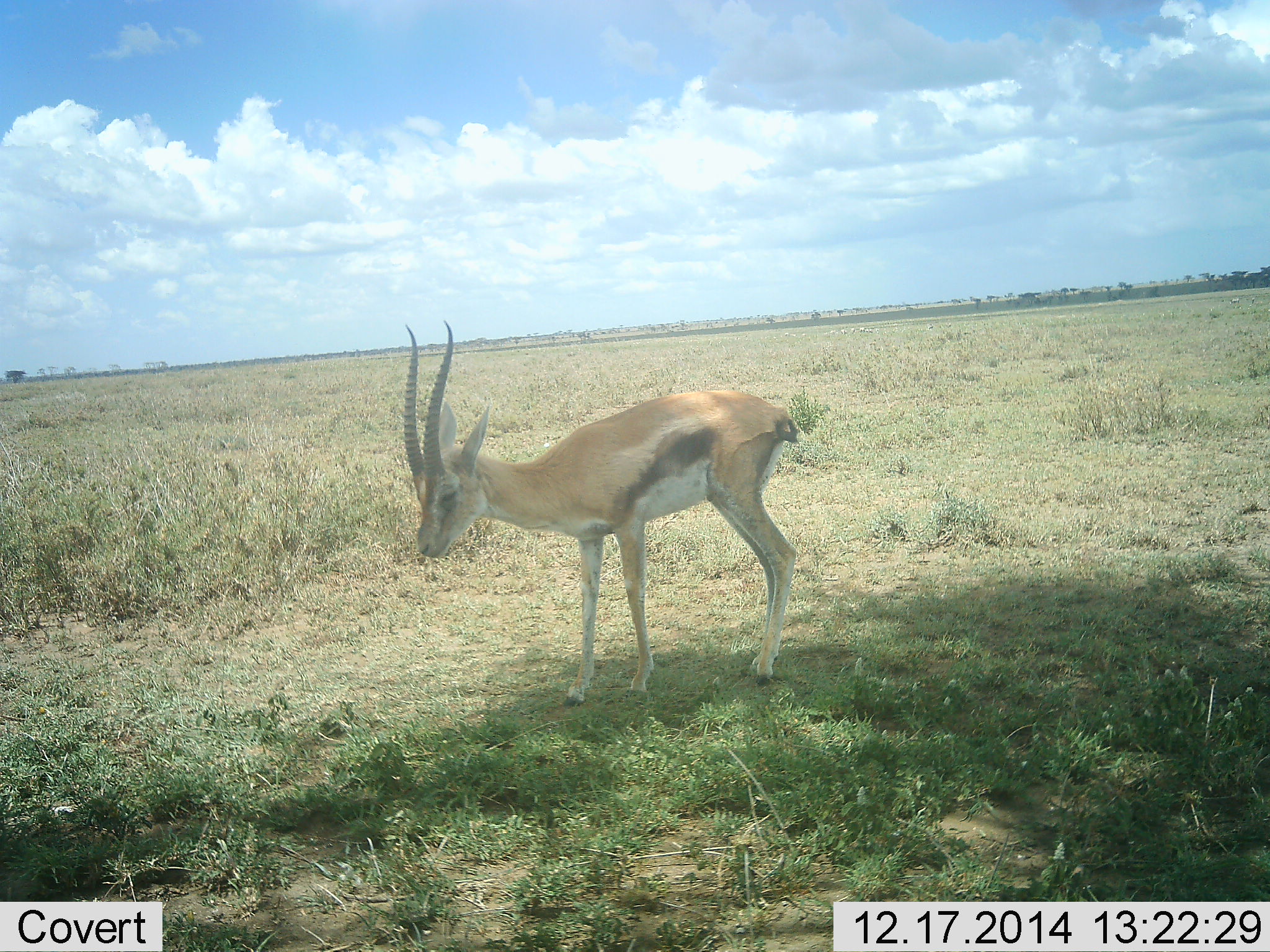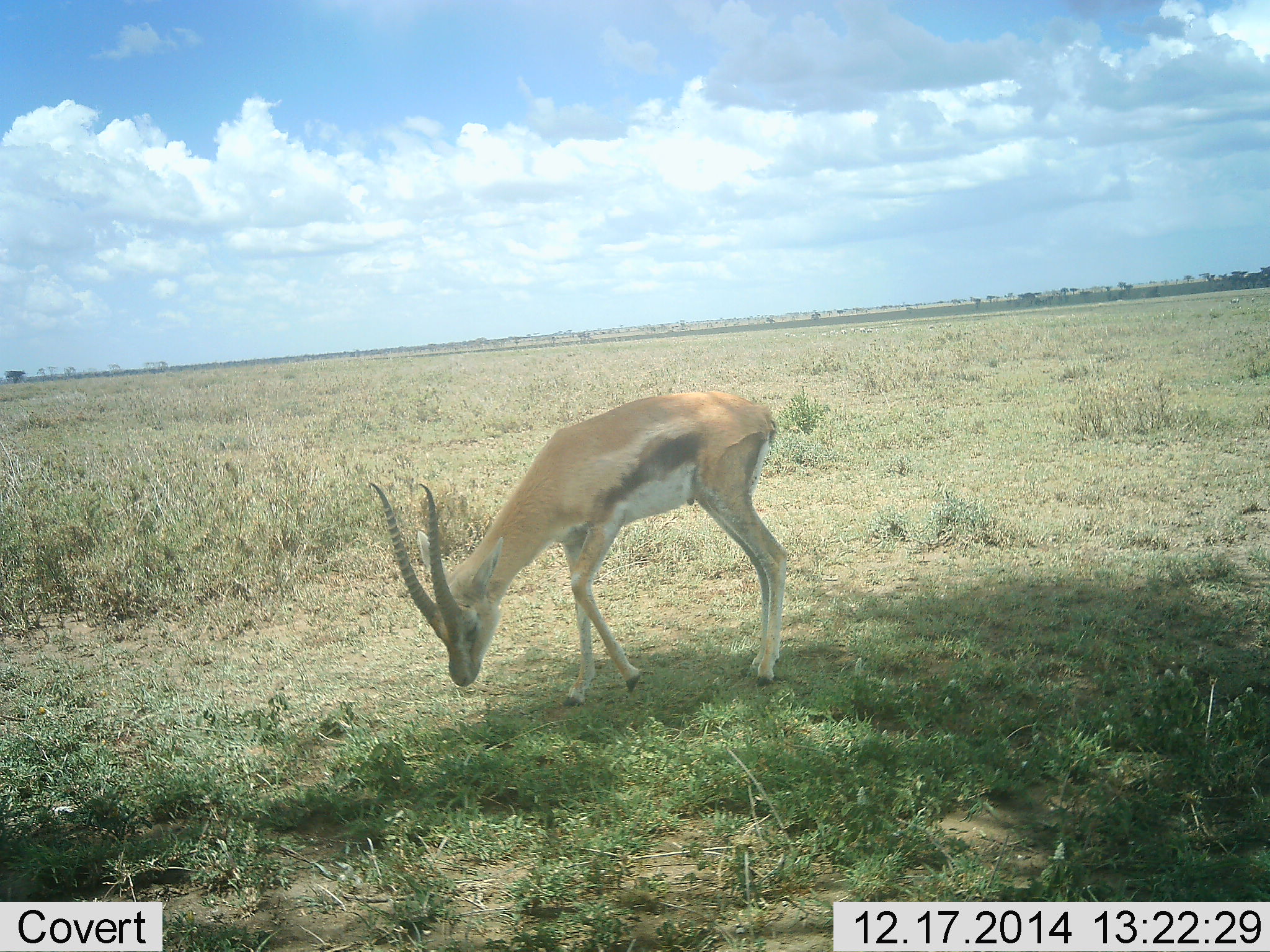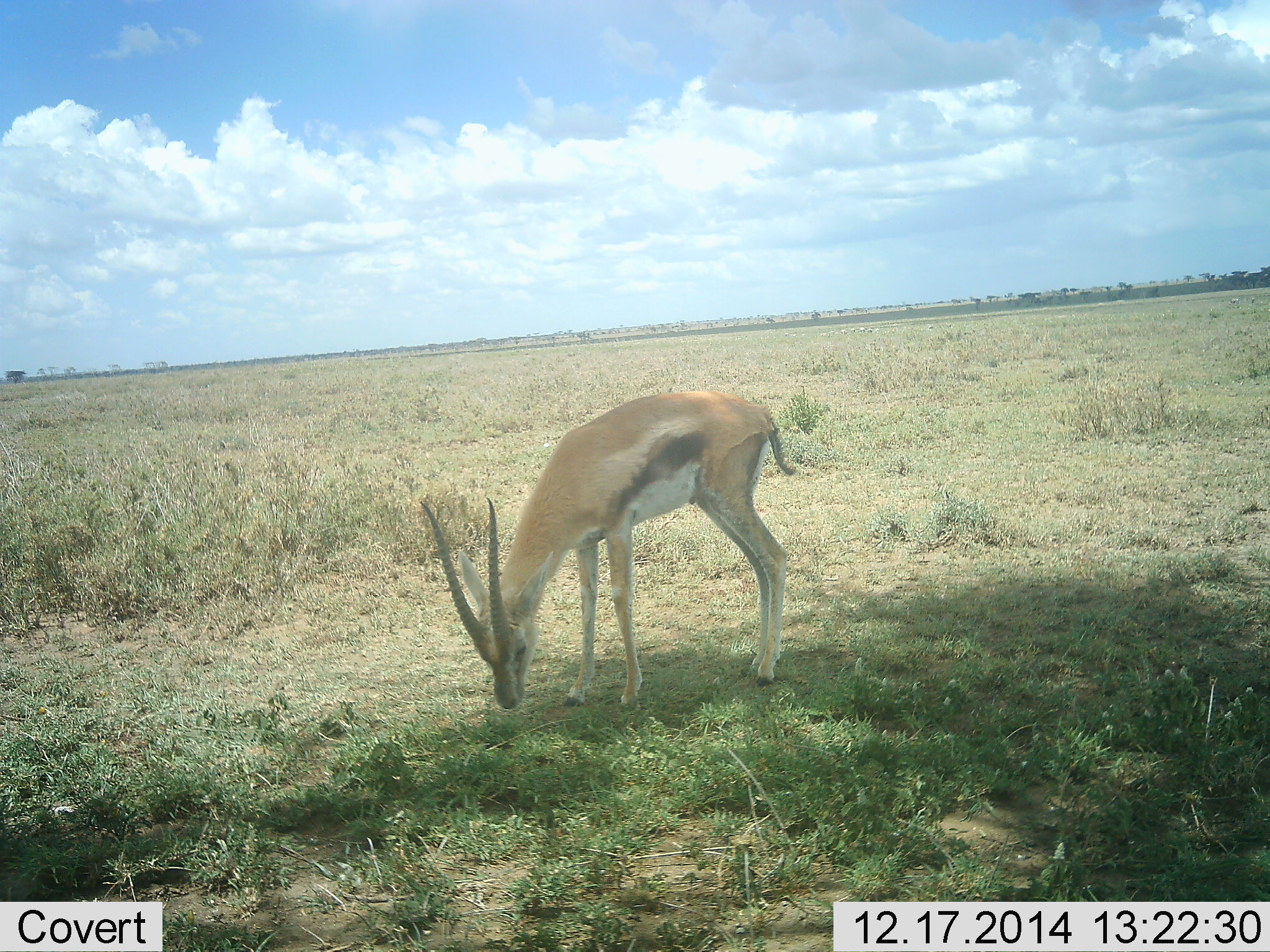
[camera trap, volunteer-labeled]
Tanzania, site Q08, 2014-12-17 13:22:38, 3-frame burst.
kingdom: Animalia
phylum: Chordata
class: Mammalia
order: Artiodactyla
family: Bovidae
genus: Eudorcas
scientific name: Eudorcas thomsonii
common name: thomson's gazelle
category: gazellethomsons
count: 1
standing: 40%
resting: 0%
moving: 0%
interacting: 0%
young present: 0%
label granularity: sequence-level